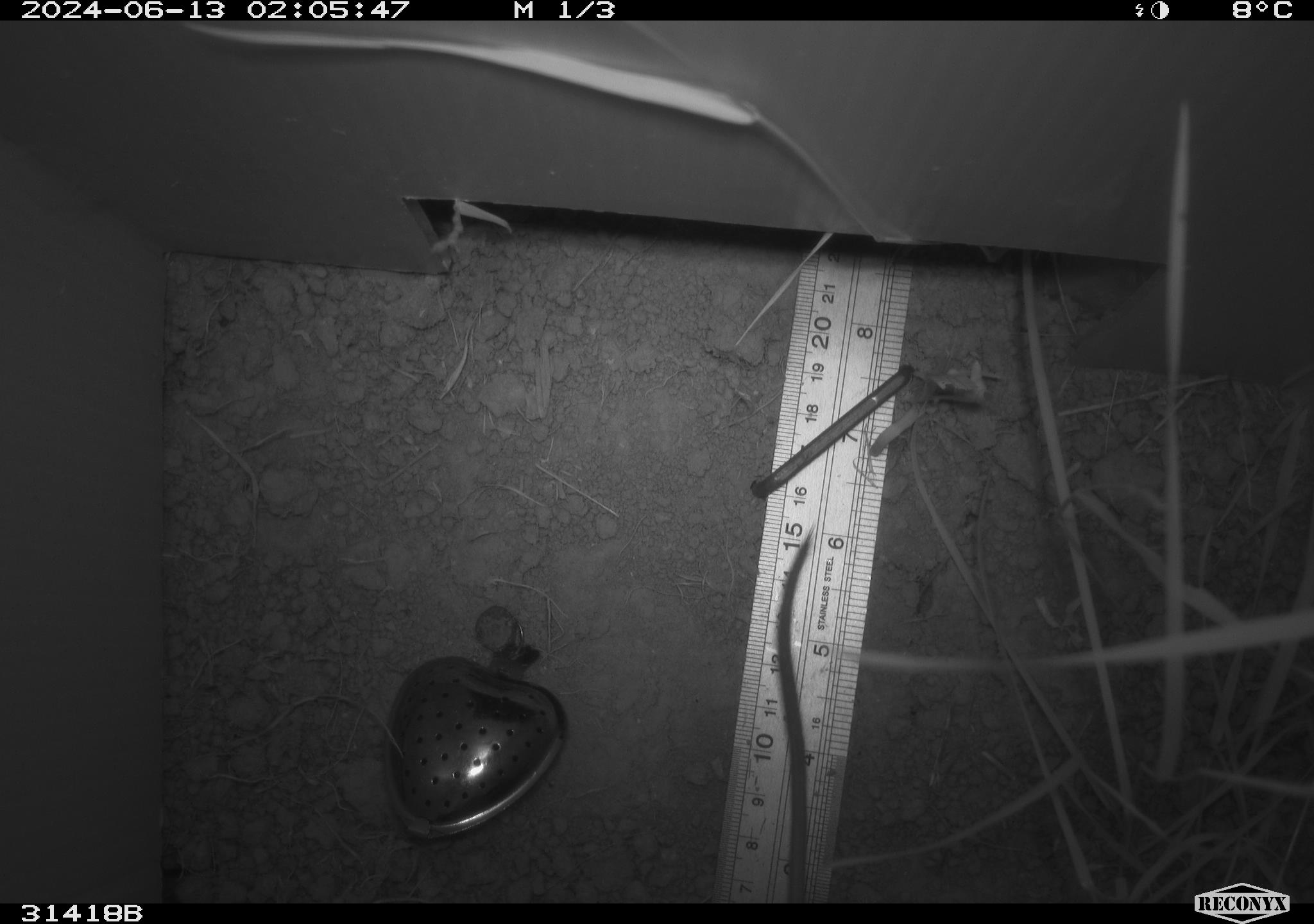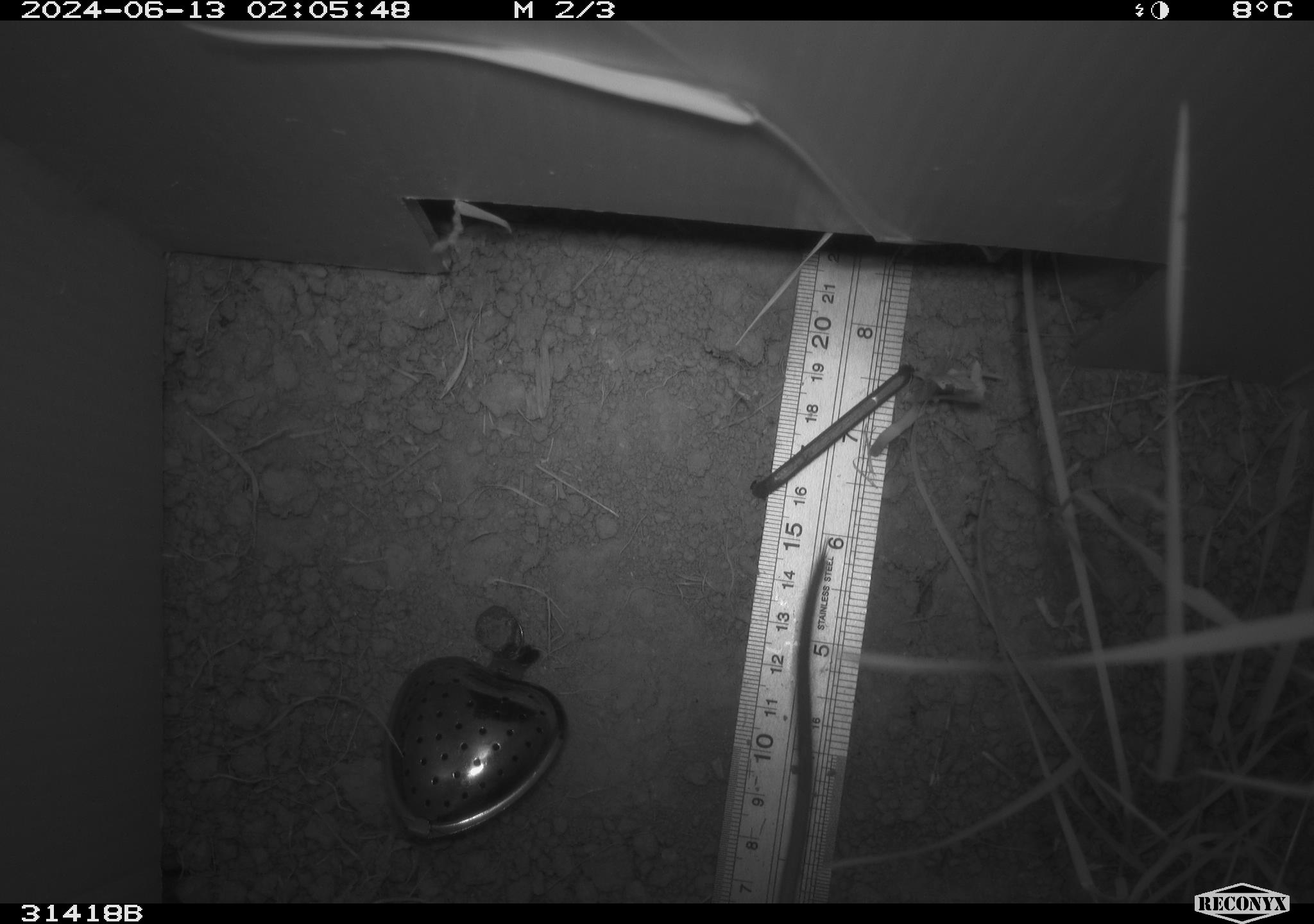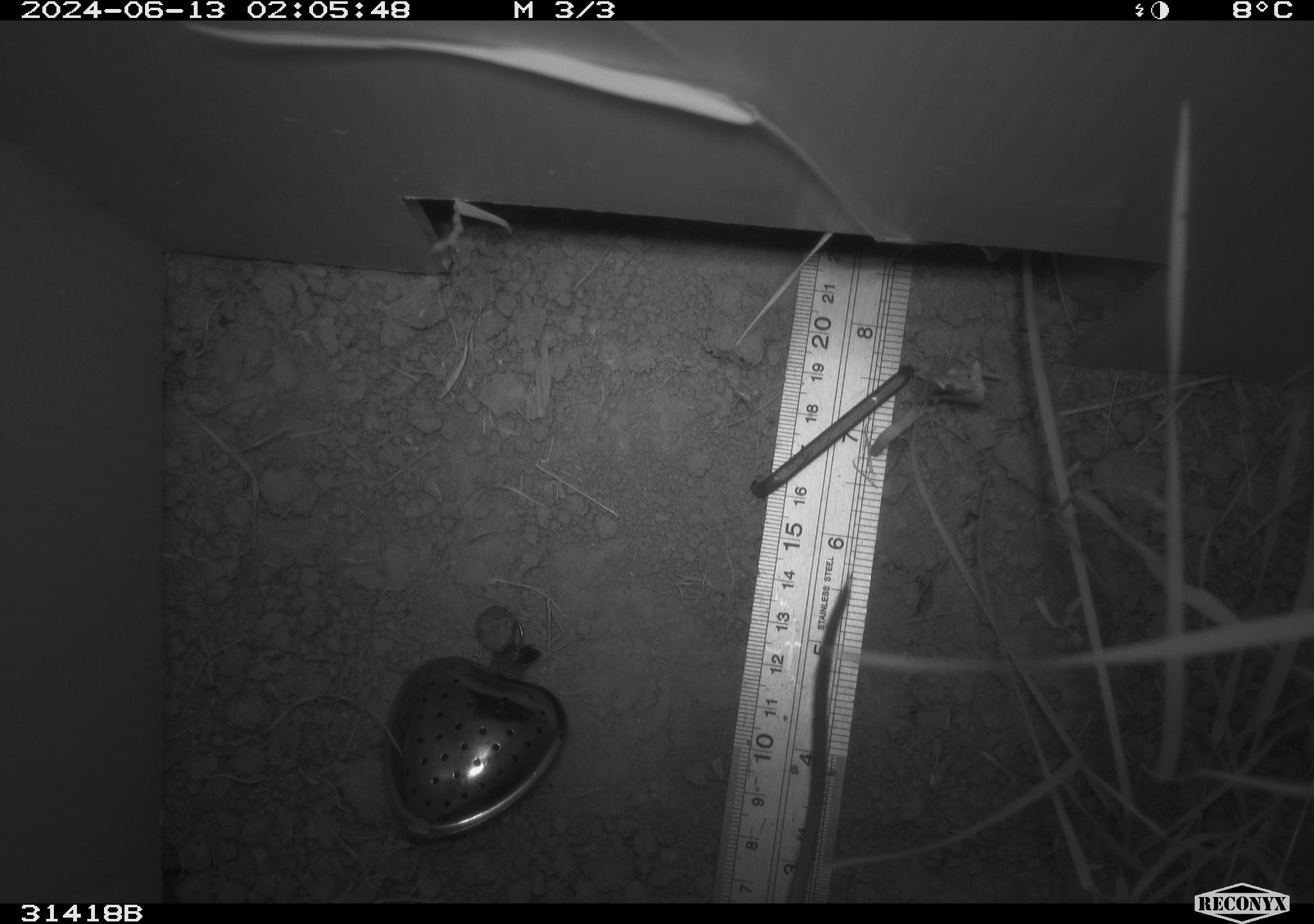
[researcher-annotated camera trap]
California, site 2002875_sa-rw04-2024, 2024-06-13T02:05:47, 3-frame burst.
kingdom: Animalia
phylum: Chordata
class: Mammalia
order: Rodentia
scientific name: Rodentia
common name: rodent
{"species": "rodent (Rodentia)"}